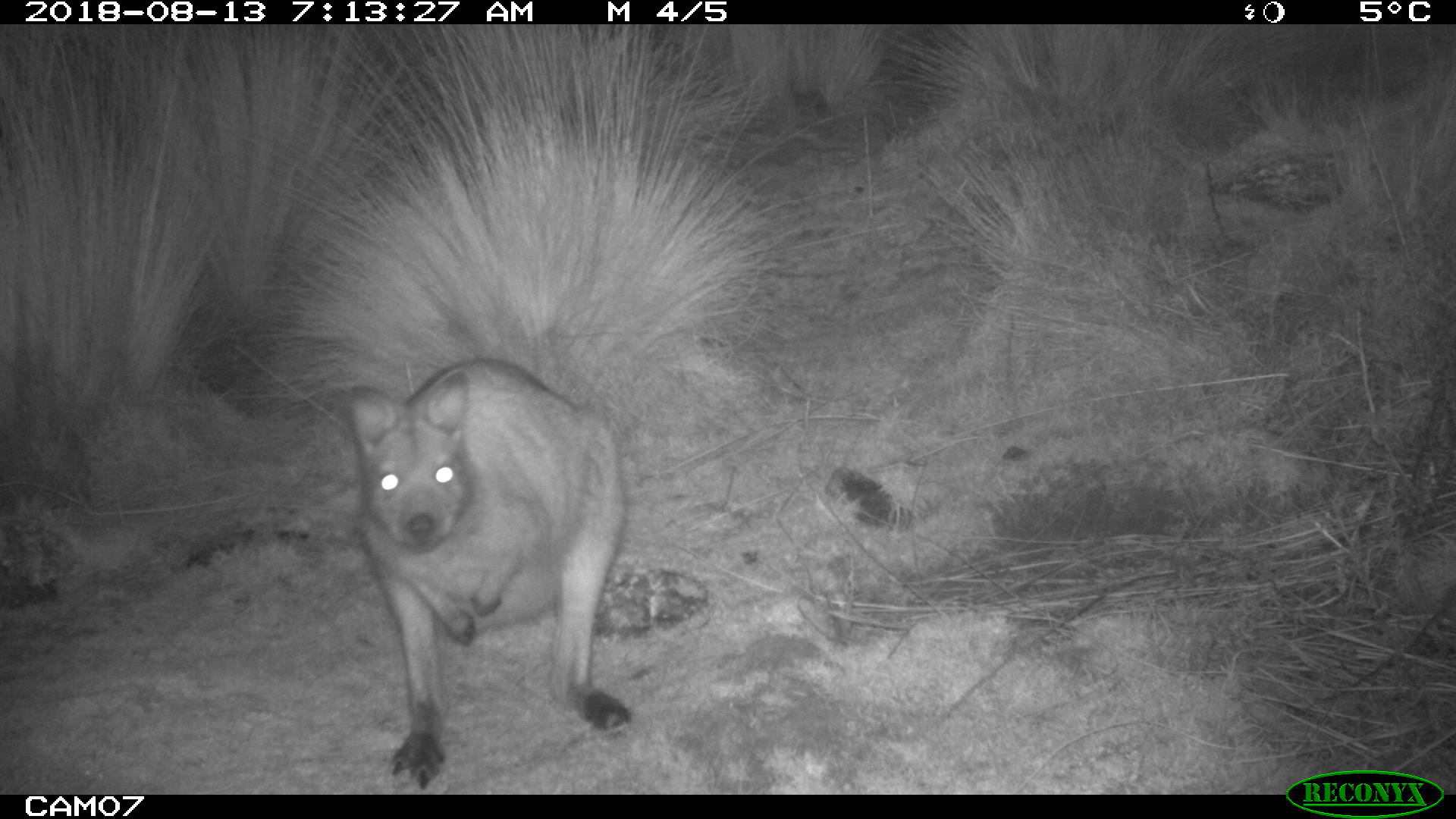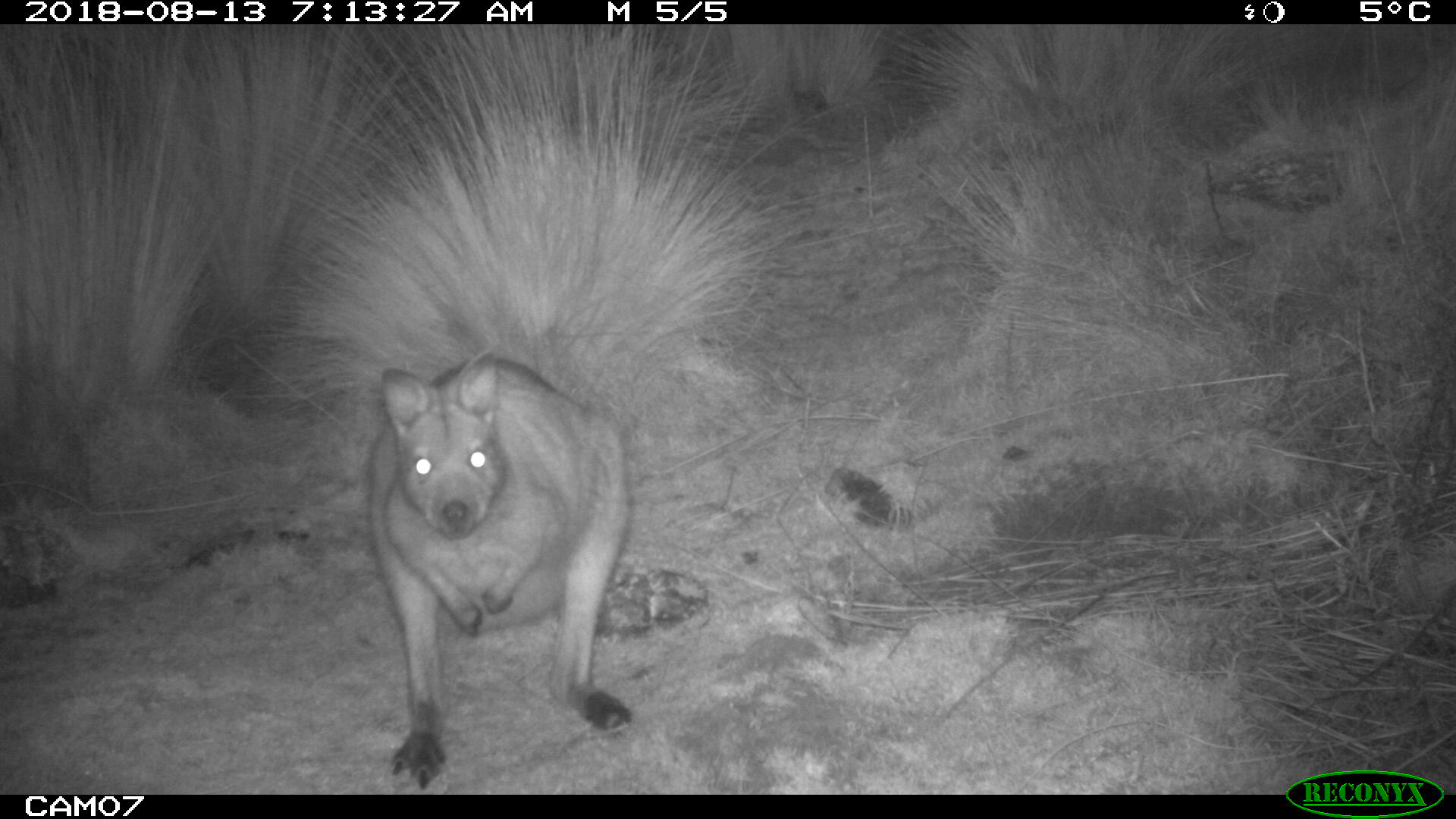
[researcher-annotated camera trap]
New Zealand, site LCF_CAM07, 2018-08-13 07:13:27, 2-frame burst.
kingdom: Animalia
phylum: Chordata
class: Mammalia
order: Diprotodontia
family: Macropodidae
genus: Notamacropus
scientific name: Notamacropus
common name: wallaby